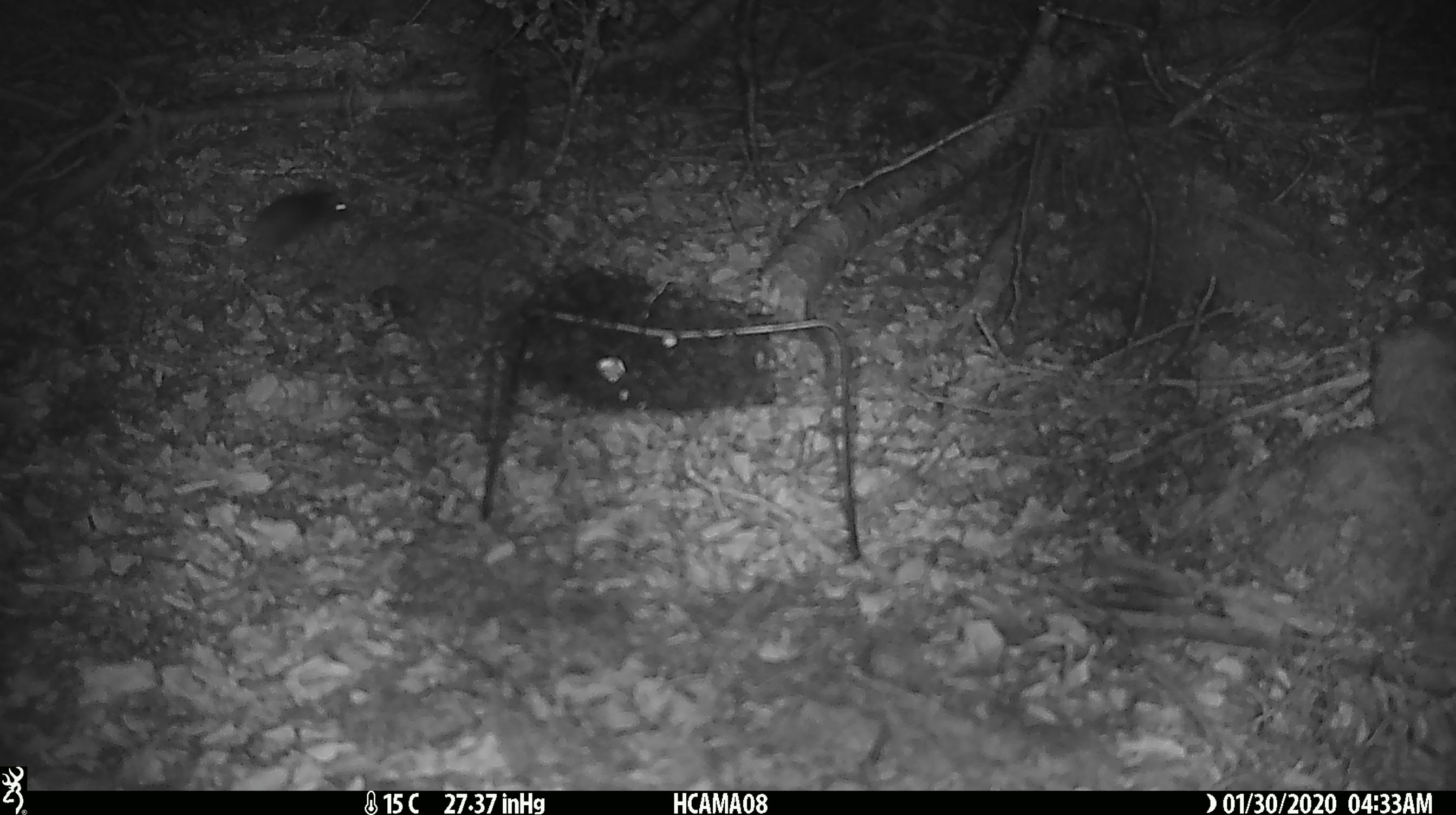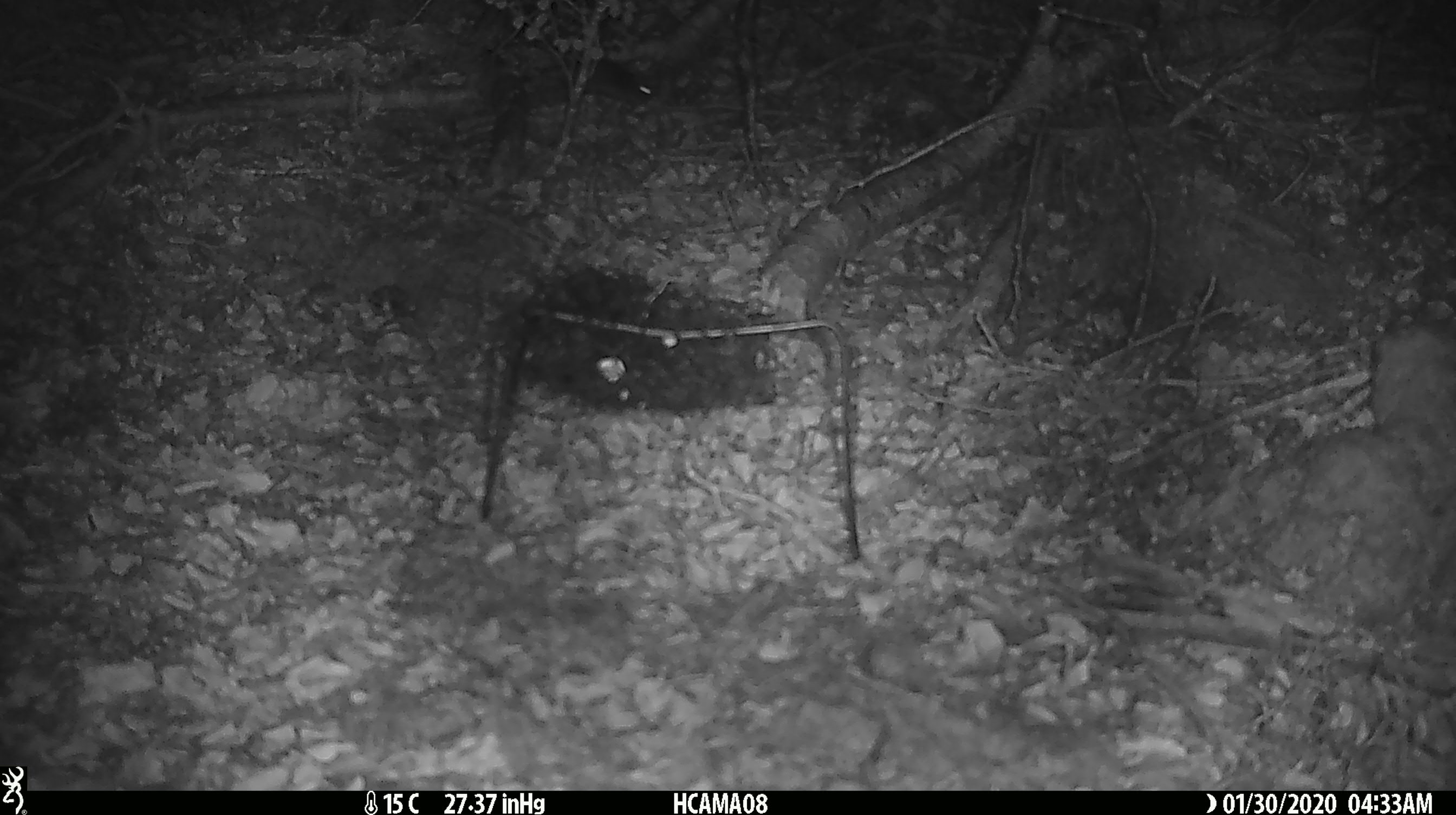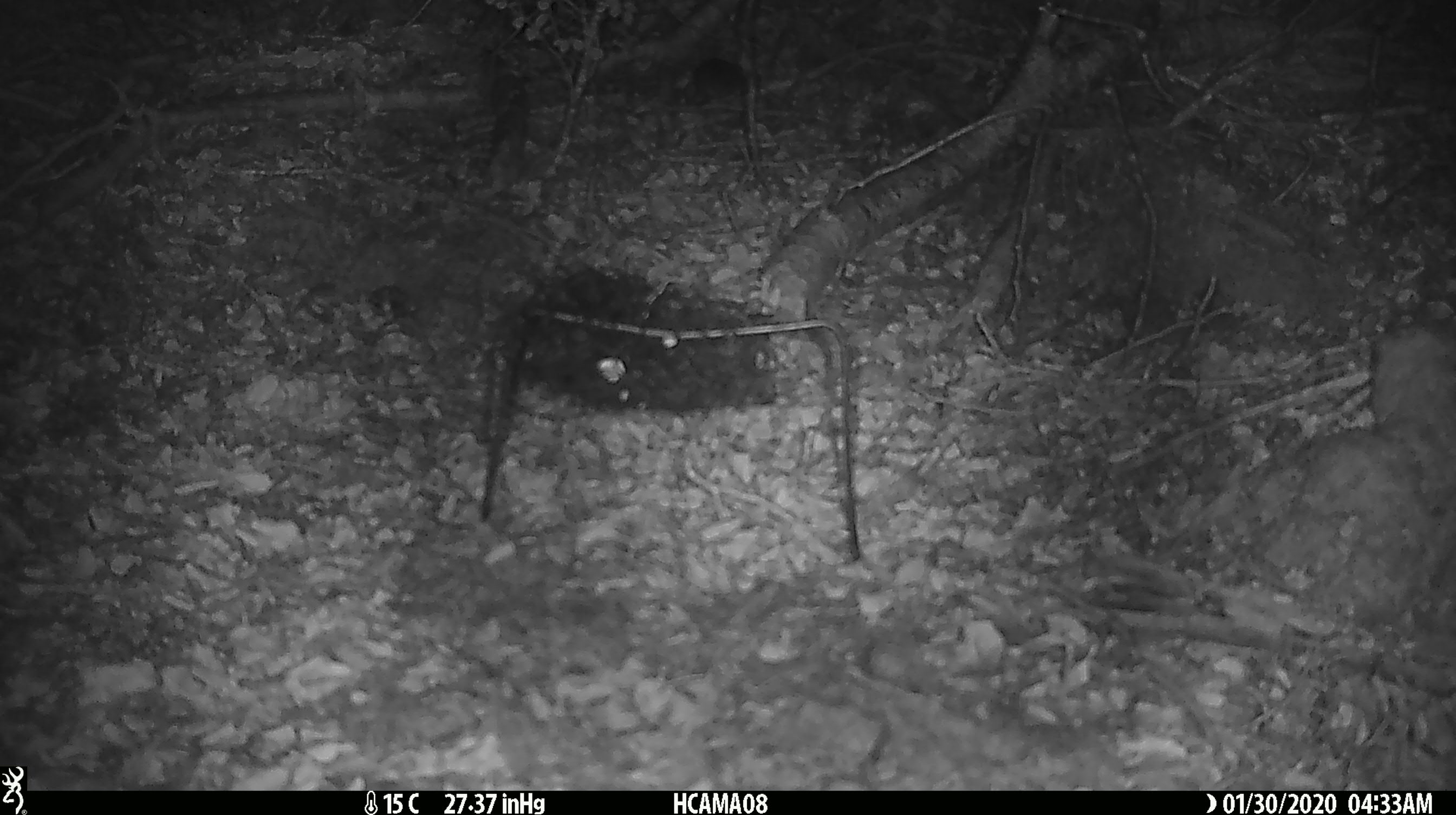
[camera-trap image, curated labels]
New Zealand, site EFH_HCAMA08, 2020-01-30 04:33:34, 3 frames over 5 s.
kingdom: Animalia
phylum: Chordata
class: Mammalia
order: Rodentia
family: Muridae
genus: Mus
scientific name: Mus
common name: mouse